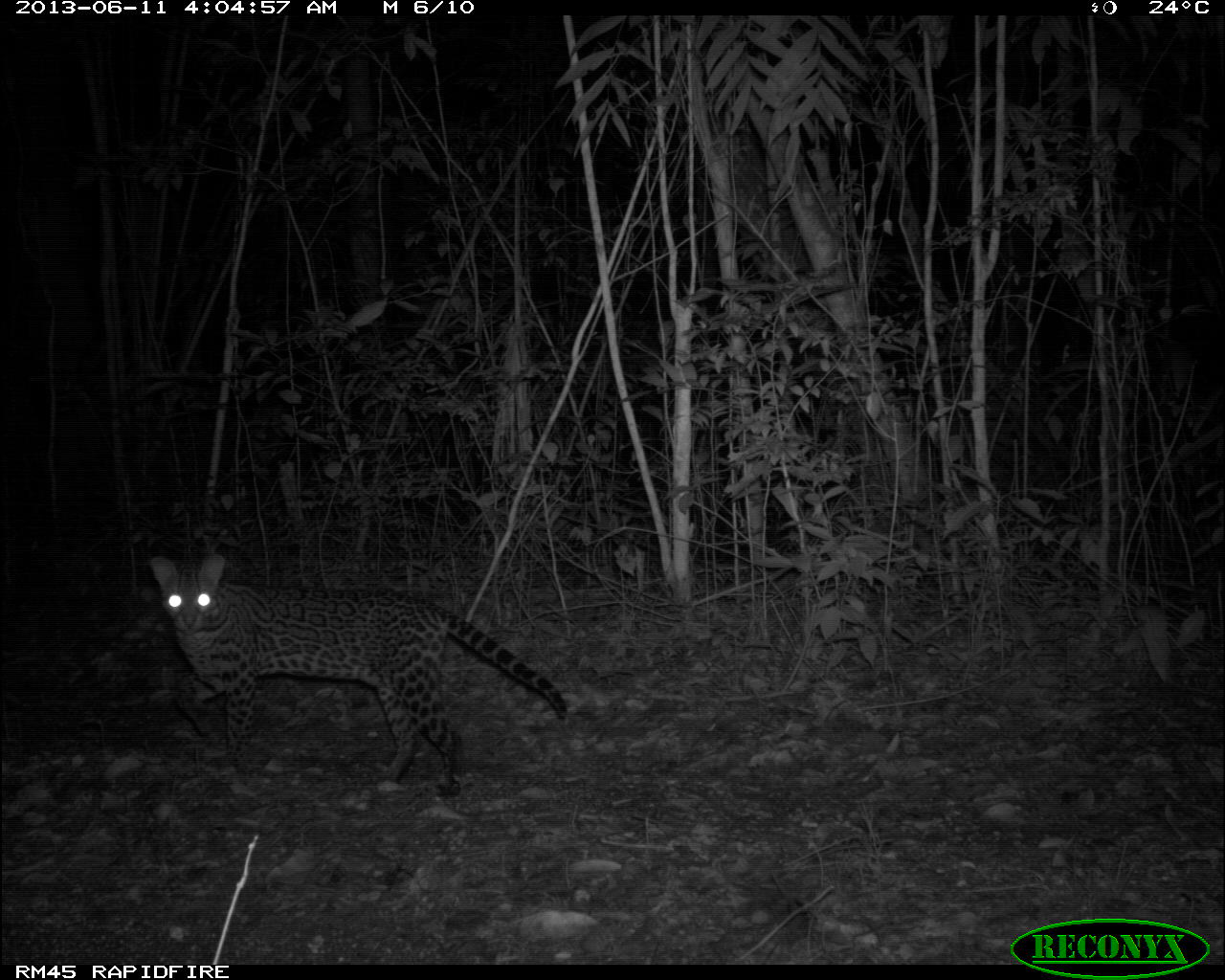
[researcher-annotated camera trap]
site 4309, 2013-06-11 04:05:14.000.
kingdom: Animalia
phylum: Chordata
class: Mammalia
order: Carnivora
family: Felidae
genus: Leopardus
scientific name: Leopardus pardalis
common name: ocelot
Leopardus pardalis (ocelot), count 1, sex female.